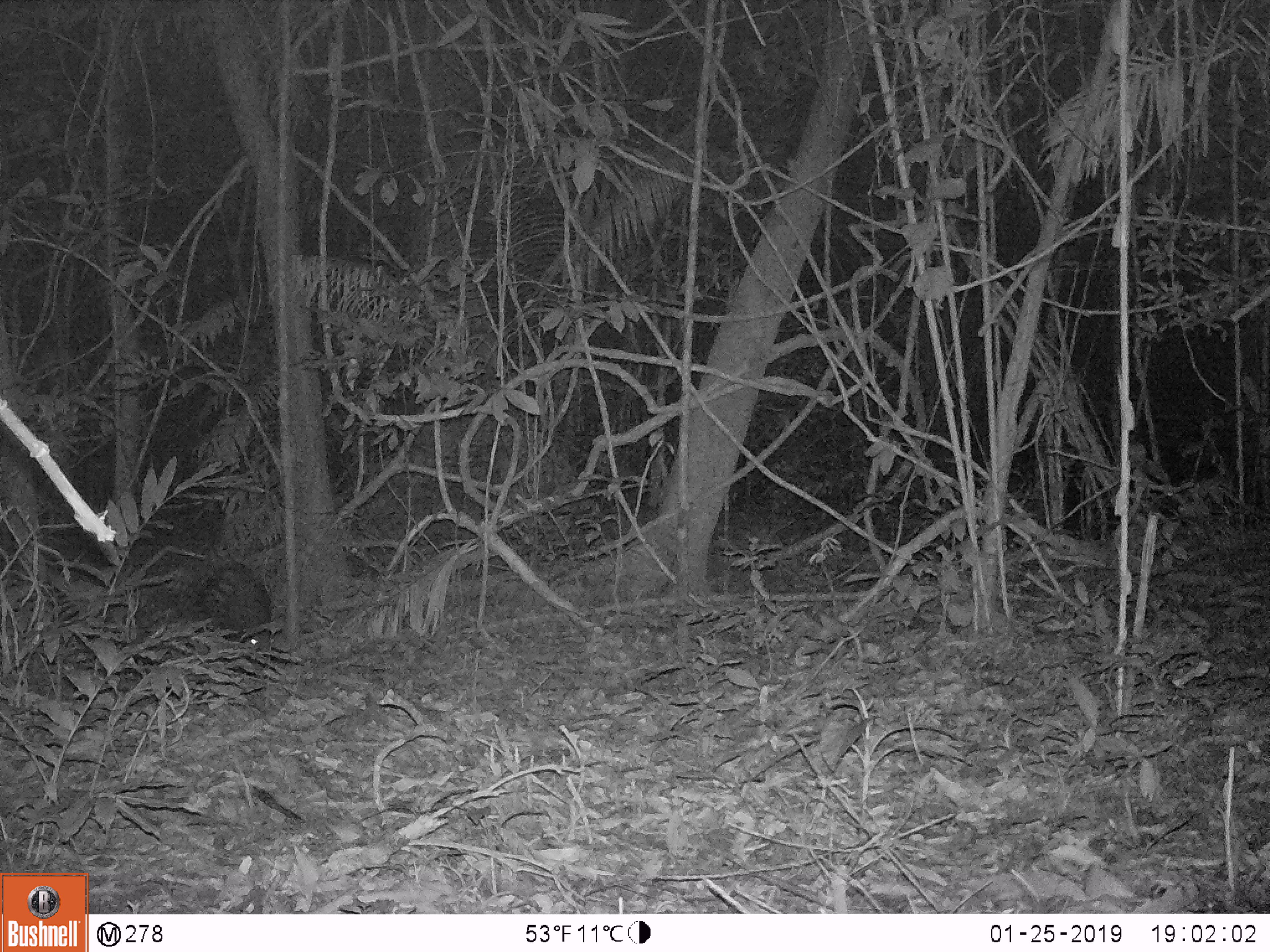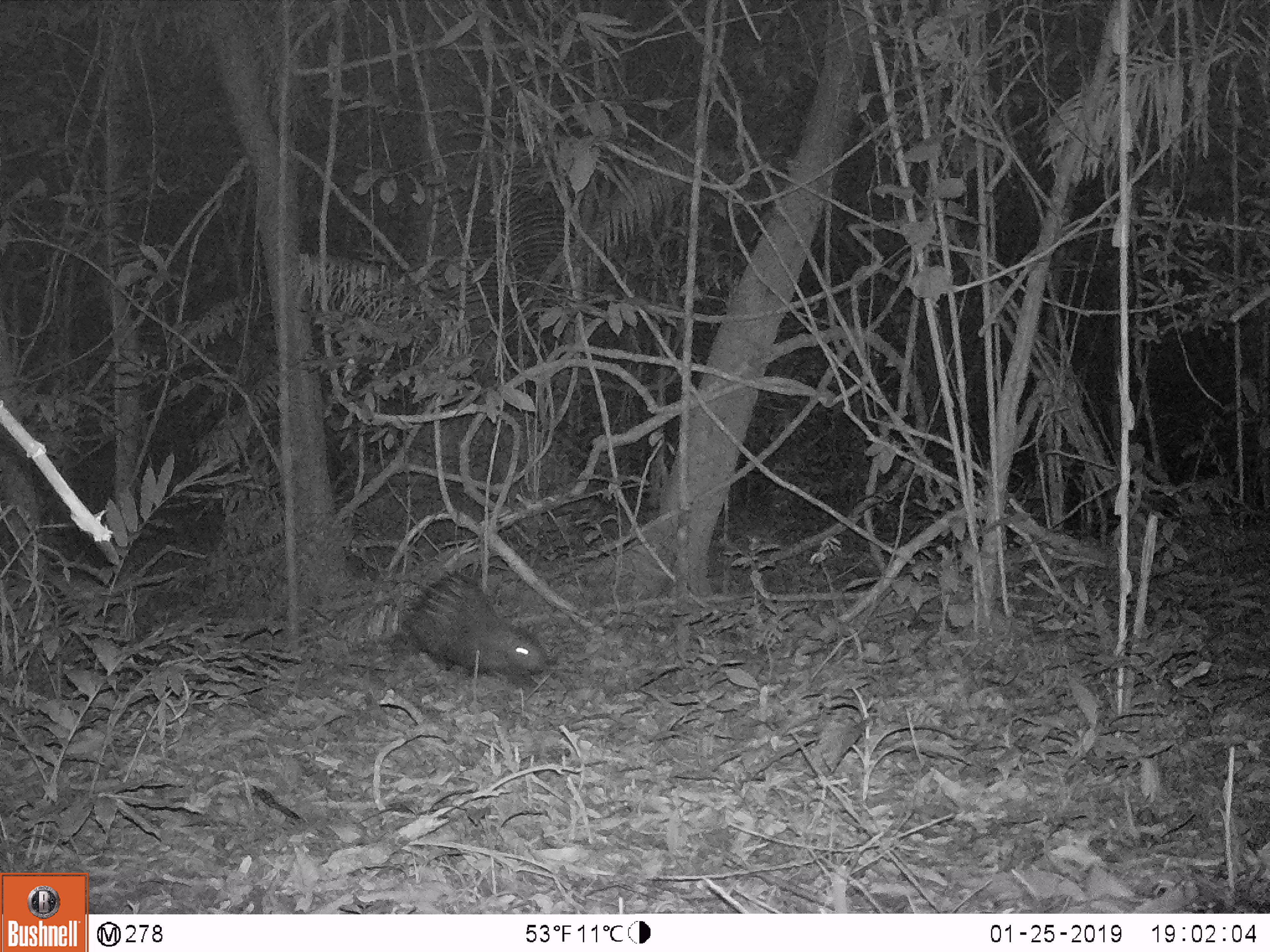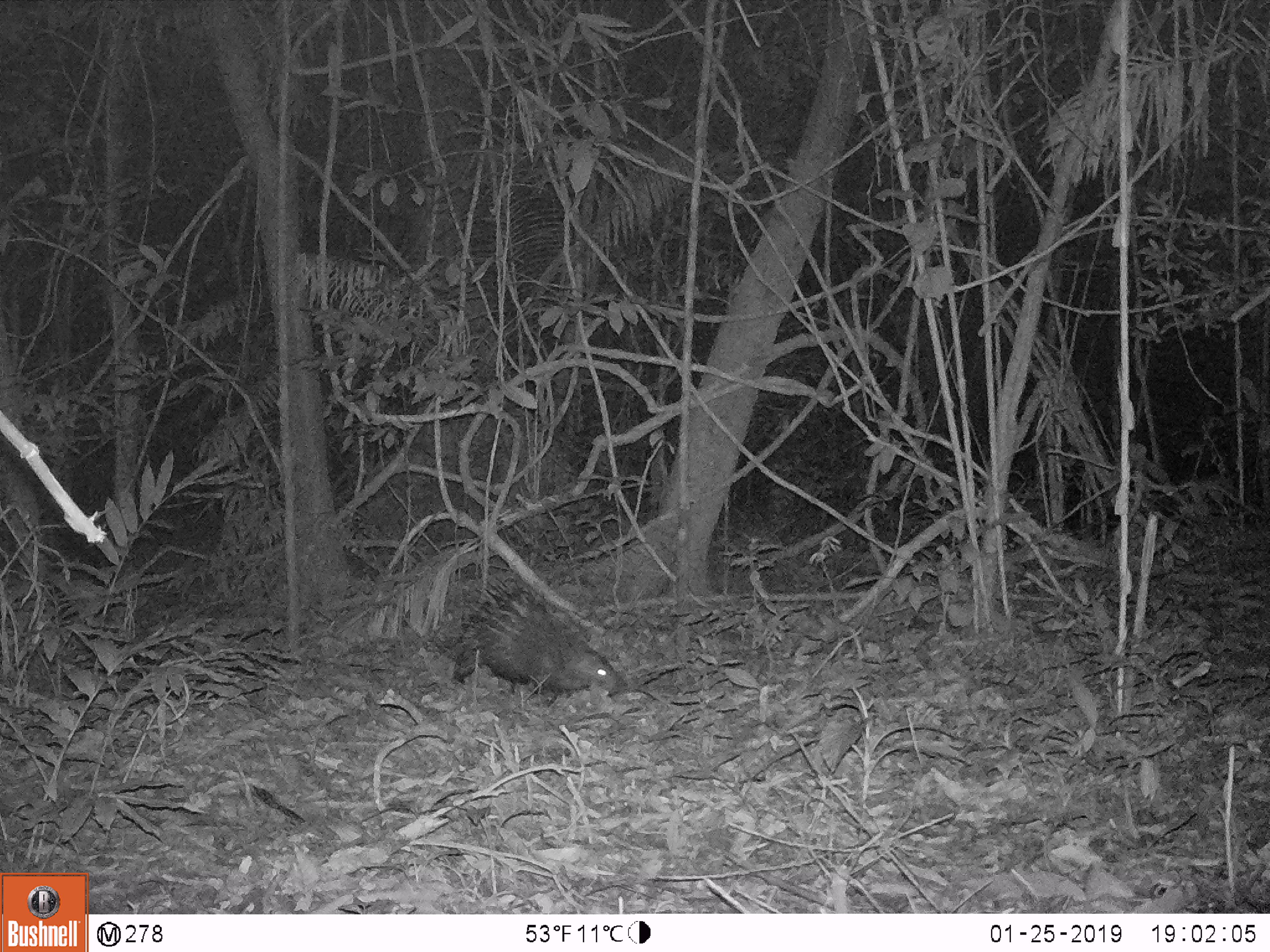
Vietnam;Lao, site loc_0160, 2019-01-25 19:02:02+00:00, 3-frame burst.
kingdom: Animalia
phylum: Chordata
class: Mammalia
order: Rodentia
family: Hystricidae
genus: Hystrix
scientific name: Hystrix brachyura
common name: malayan porcupine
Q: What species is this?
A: Malayan porcupine (Hystrix brachyura).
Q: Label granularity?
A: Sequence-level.